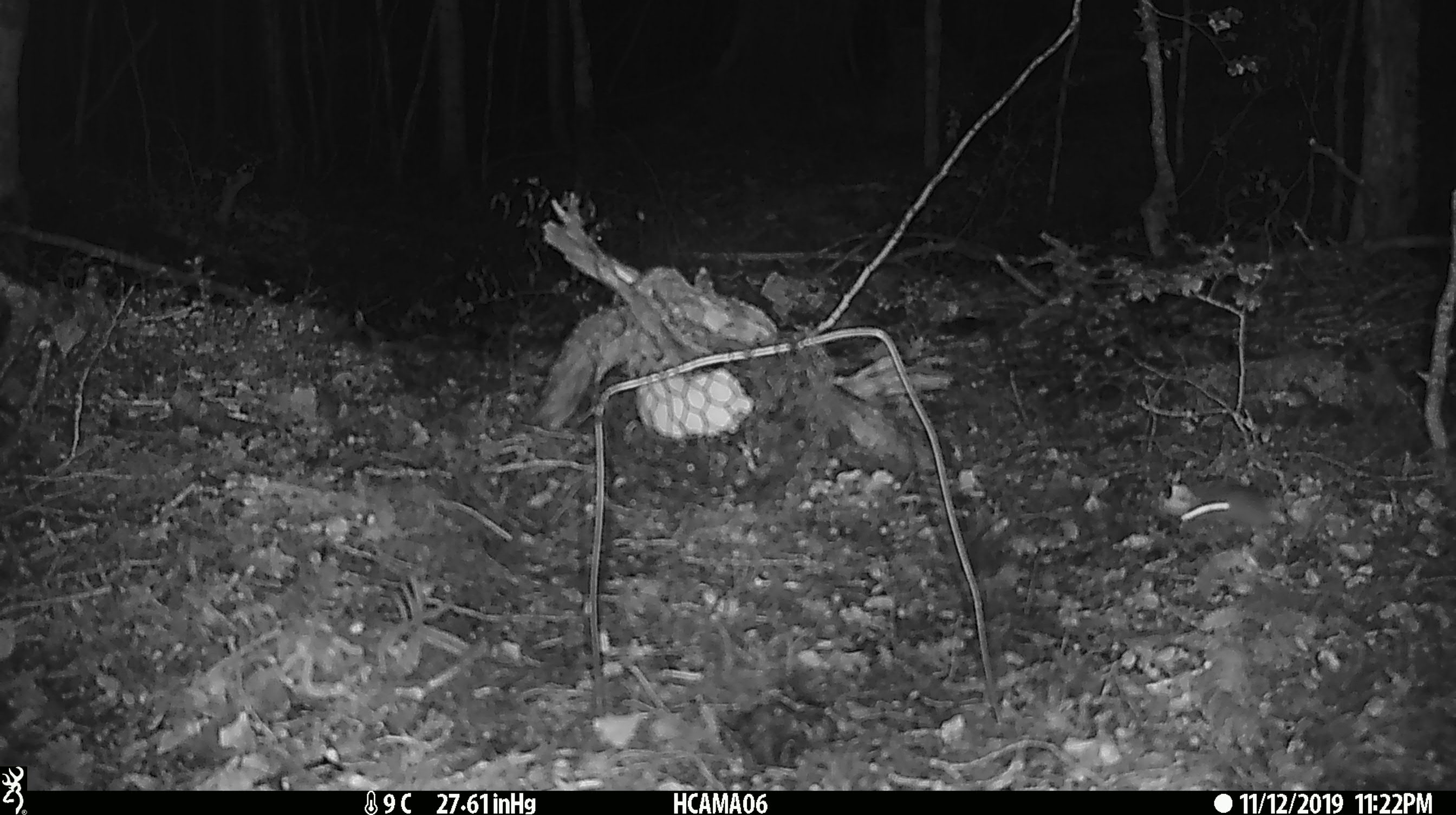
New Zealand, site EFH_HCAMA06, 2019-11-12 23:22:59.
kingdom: Animalia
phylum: Chordata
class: Mammalia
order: Rodentia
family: Muridae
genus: Mus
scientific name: Mus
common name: mouse